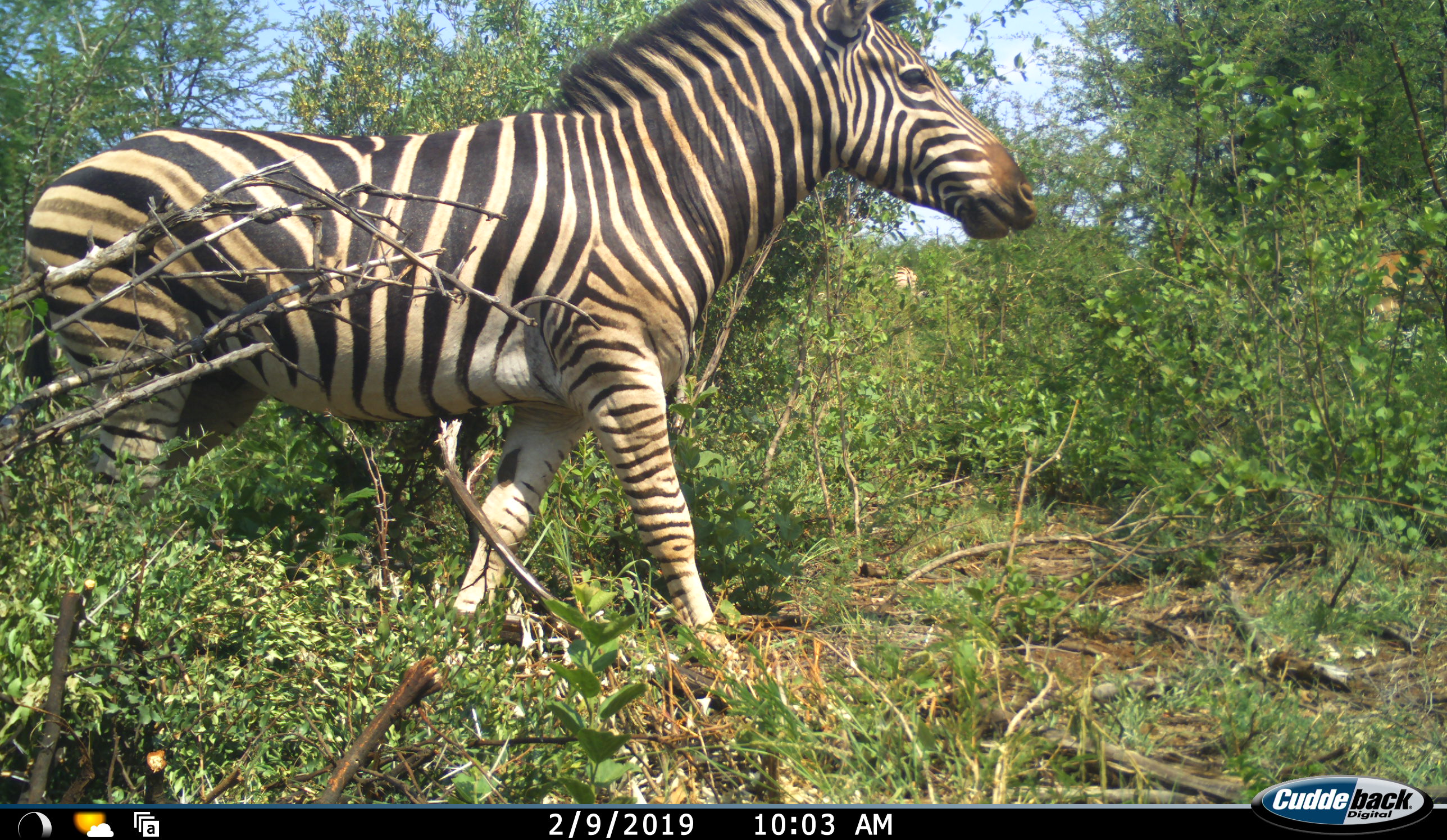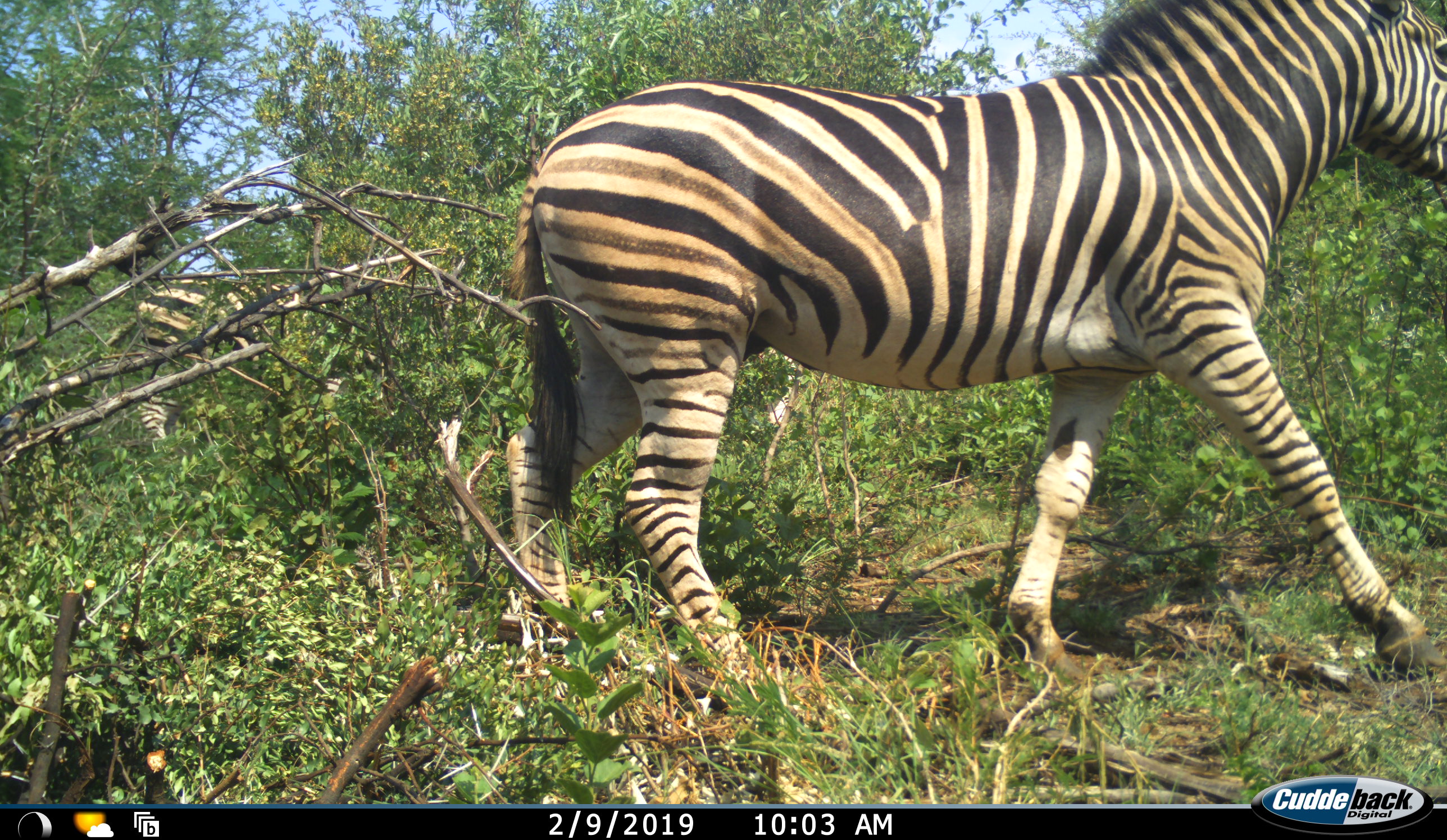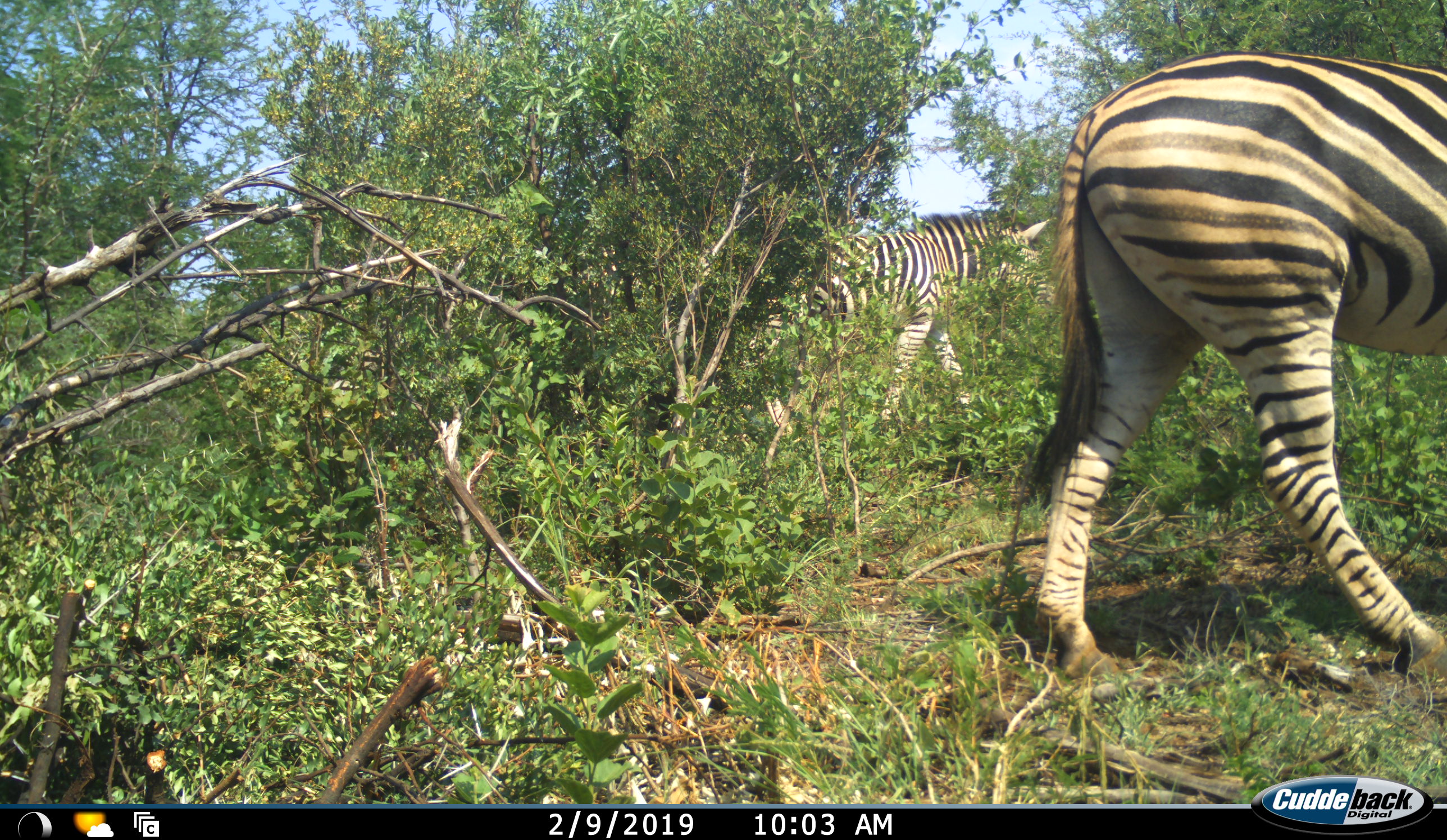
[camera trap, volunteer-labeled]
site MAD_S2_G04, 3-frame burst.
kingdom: Animalia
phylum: Chordata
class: Mammalia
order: Perissodactyla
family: Equidae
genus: Equus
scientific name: Equus quagga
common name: plains zebra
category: zebraplains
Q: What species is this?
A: Zebraplains (plains zebra) (Equus quagga).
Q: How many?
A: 1.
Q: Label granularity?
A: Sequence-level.